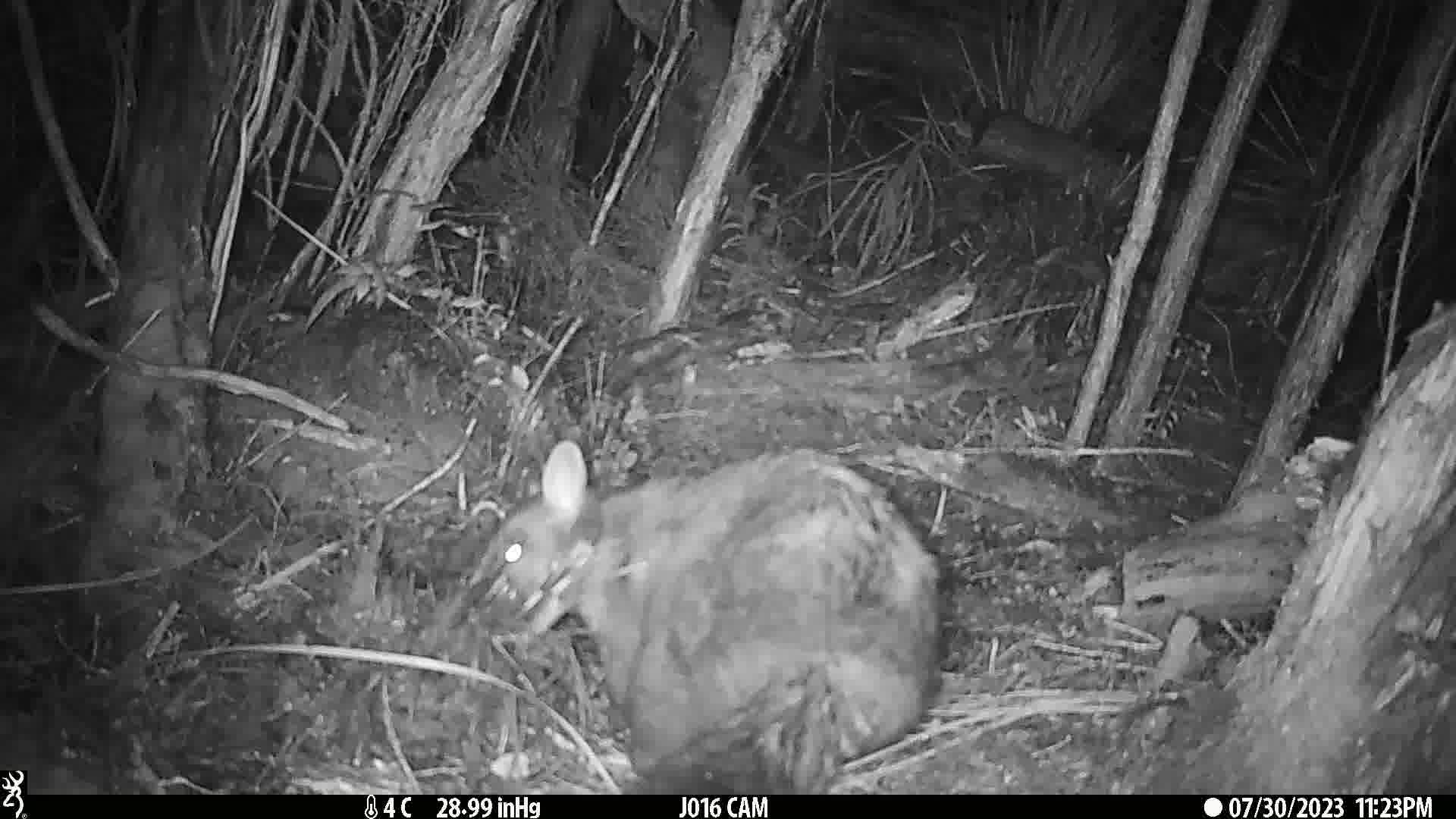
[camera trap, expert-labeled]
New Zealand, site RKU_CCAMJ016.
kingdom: Animalia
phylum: Chordata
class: Mammalia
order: Diprotodontia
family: Phalangeridae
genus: Trichosurus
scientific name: Trichosurus vulpecula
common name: common brushtail possum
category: possum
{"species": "possum (common brushtail possum) (Trichosurus vulpecula)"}